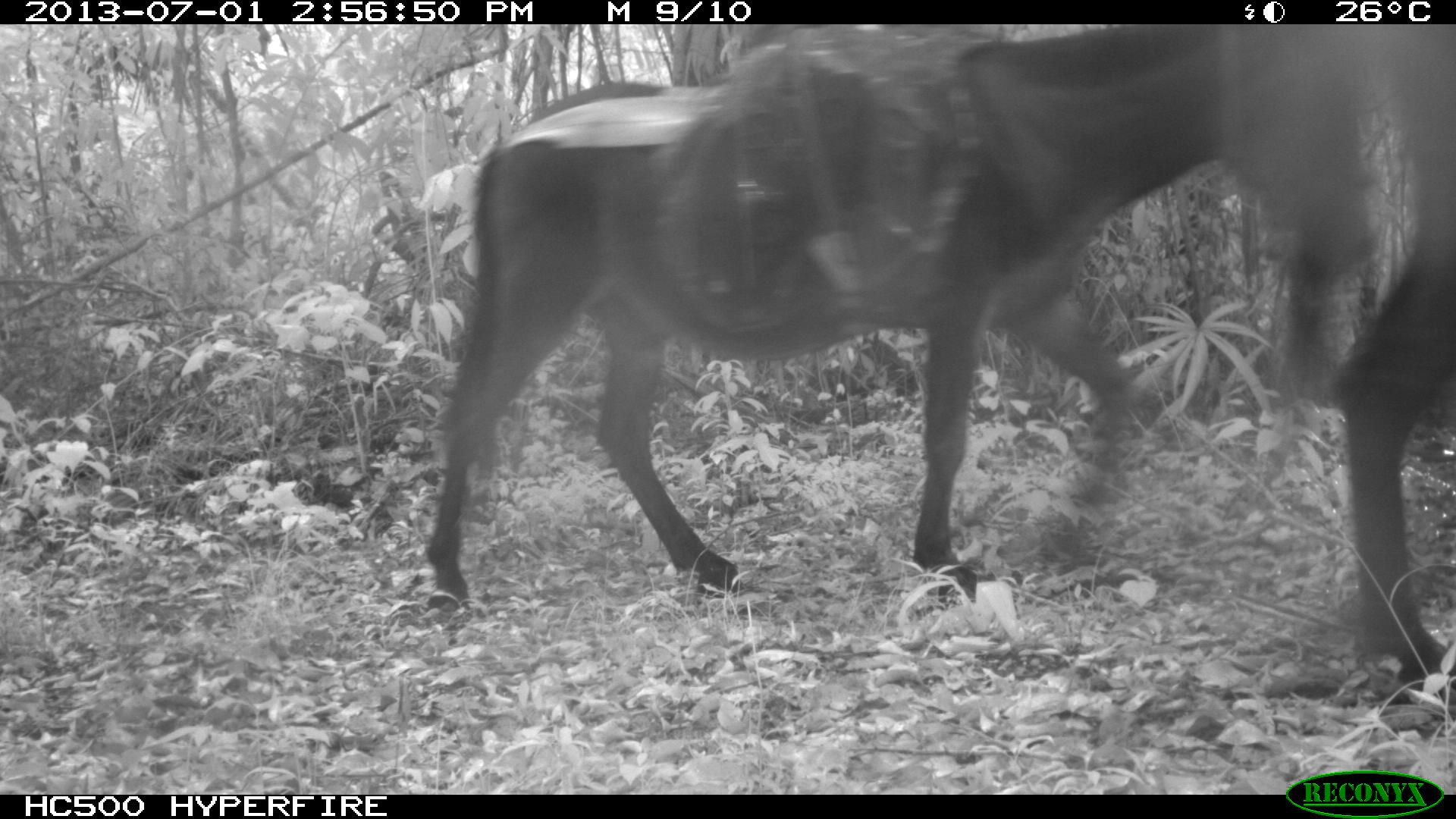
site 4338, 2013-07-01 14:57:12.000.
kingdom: Animalia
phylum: Chordata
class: Mammalia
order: Perissodactyla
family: Equidae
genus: Equus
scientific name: Equus ferus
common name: wild horse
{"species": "Equus ferus (wild horse)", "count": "2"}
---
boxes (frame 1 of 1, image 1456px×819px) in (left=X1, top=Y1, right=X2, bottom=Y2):
equus ferus: (left=424, top=24, right=1371, bottom=611); (left=1328, top=24, right=1455, bottom=683)